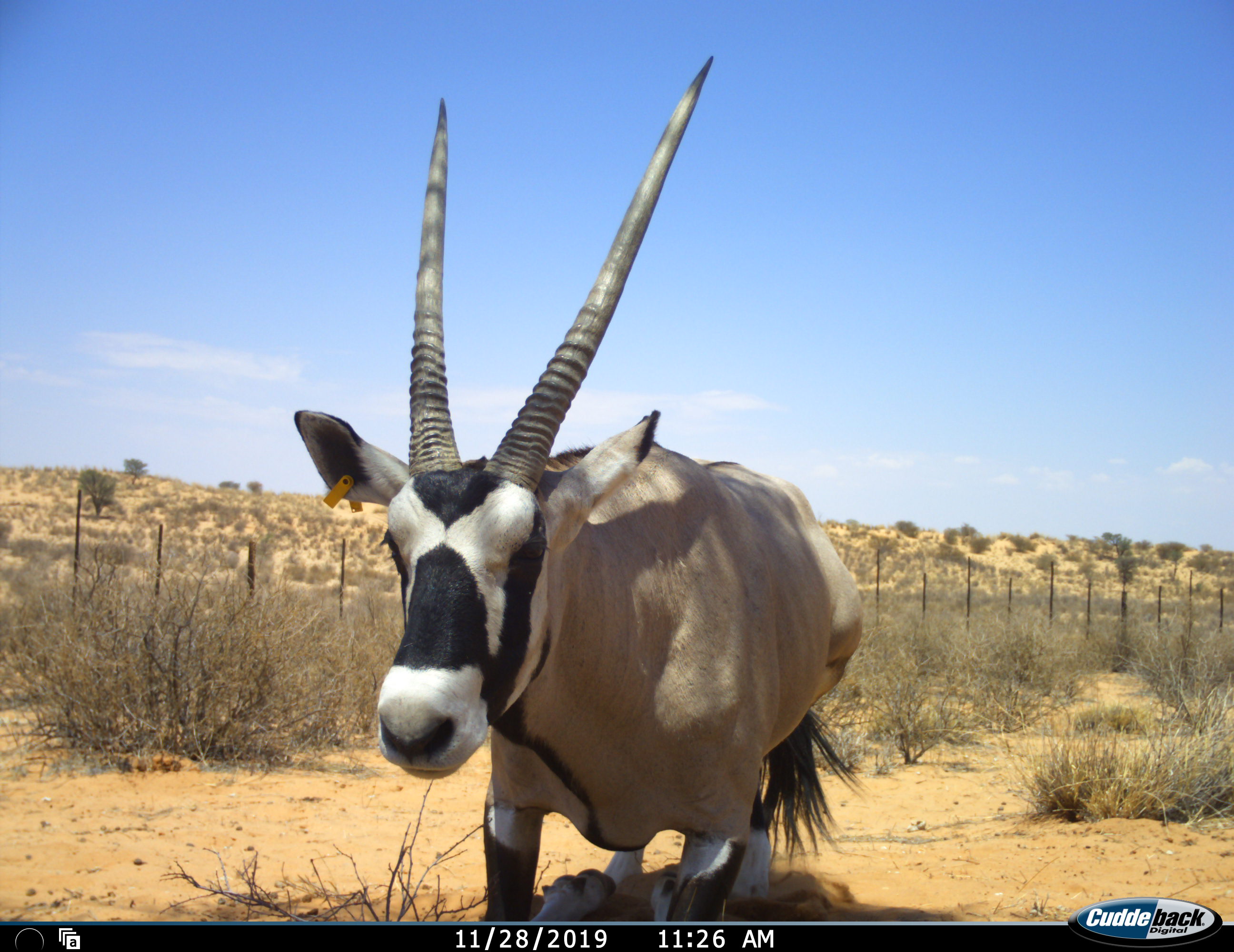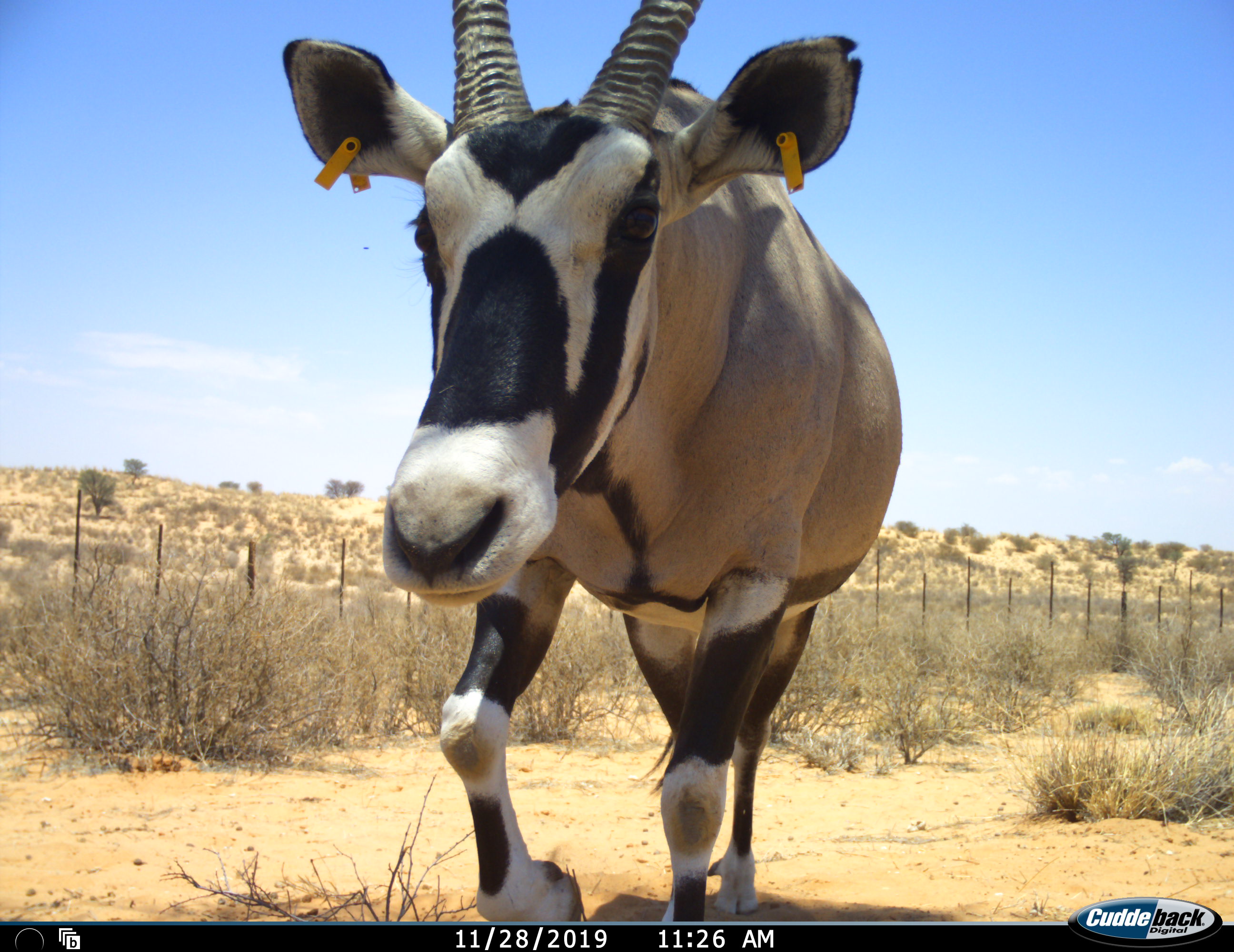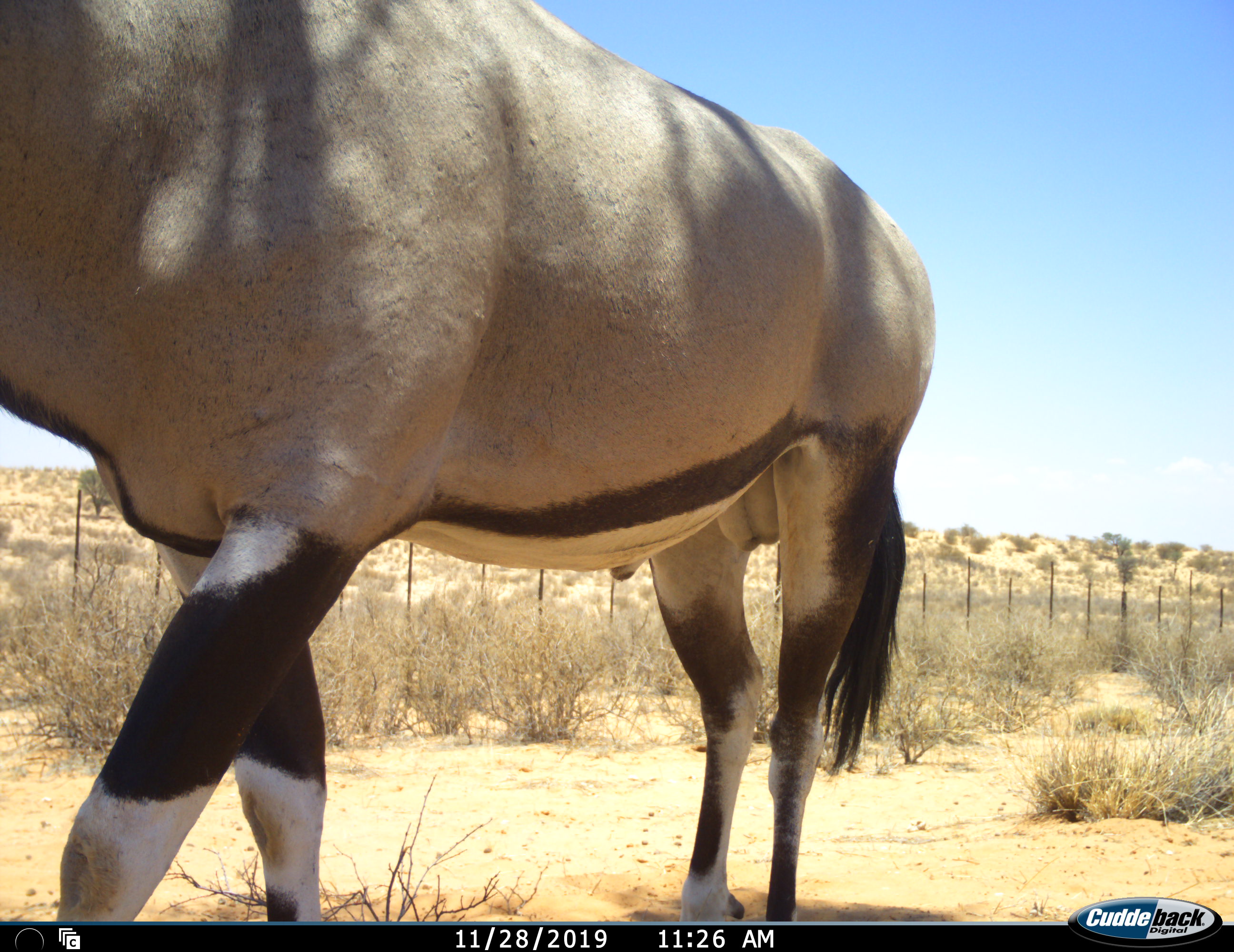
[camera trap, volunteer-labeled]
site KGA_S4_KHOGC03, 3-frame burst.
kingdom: Animalia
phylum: Chordata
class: Mammalia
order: Artiodactyla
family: Bovidae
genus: Oryx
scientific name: Oryx gazella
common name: gemsbok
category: oryx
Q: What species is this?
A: Oryx (gemsbok) (Oryx gazella).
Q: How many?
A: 1.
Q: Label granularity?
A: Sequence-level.